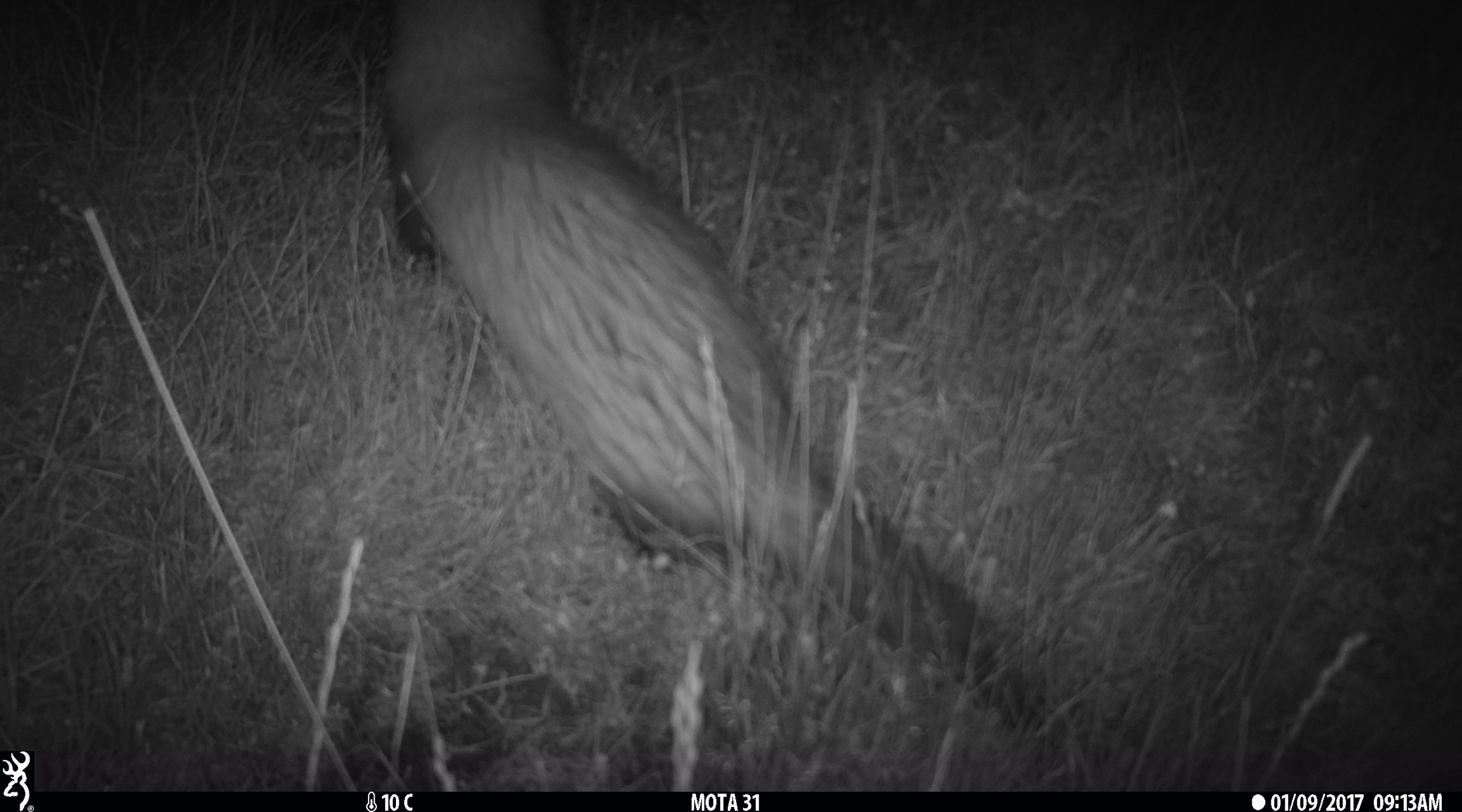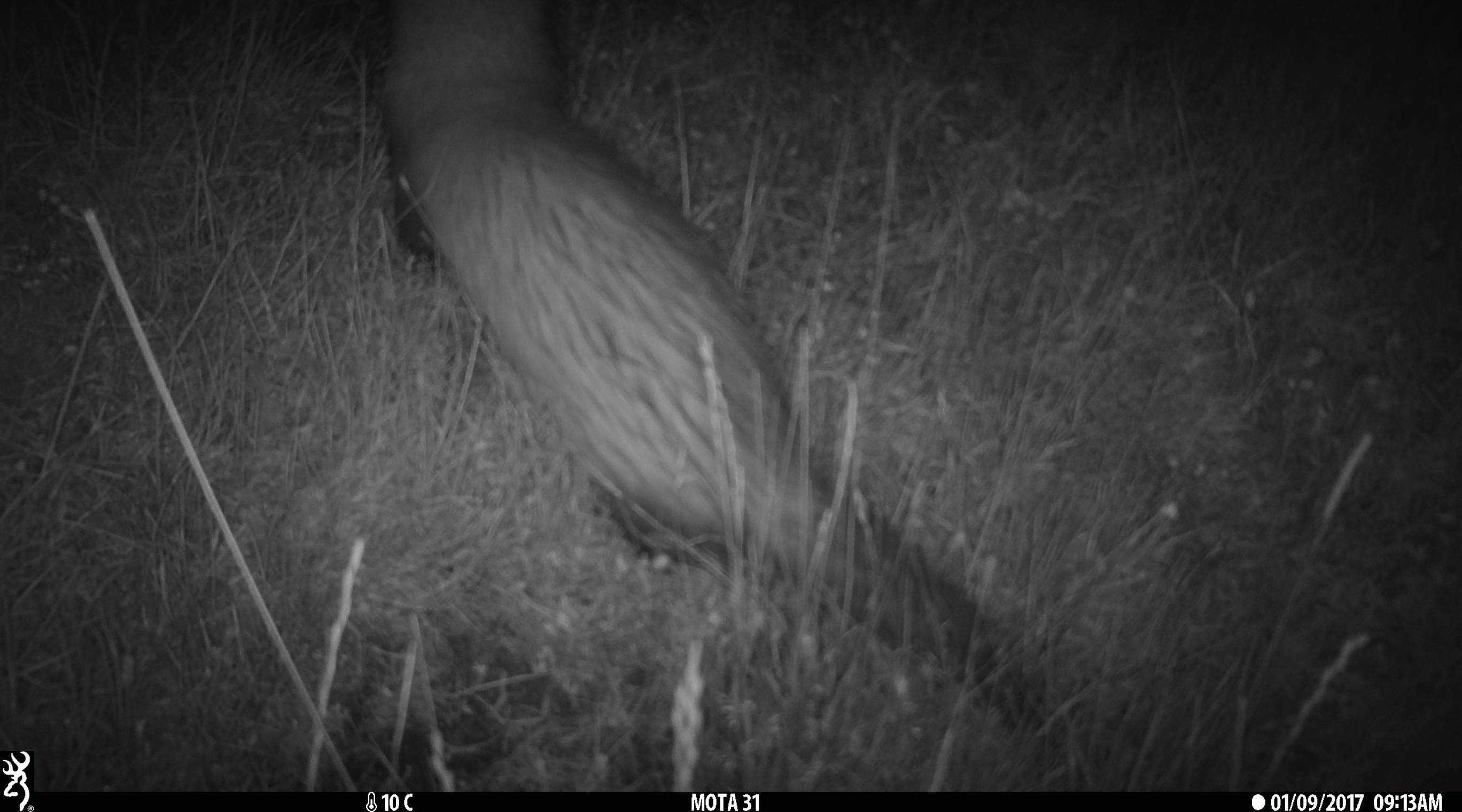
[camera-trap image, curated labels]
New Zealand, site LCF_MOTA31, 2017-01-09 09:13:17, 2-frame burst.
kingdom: Animalia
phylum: Chordata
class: Mammalia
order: Carnivora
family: Mustelidae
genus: Mustela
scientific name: Mustela furo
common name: ferret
Ferret (Mustela furo).